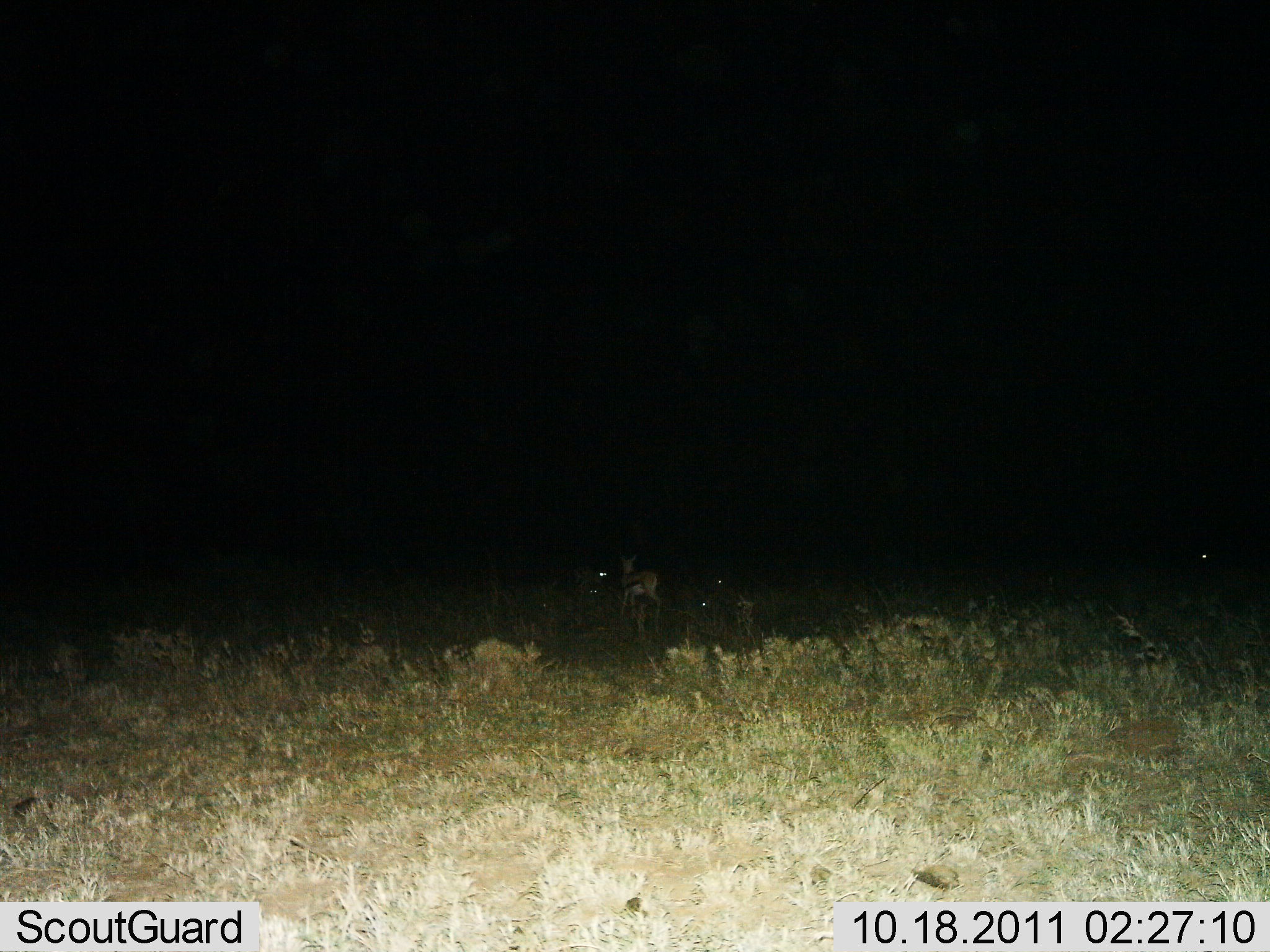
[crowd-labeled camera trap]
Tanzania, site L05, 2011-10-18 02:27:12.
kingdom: Animalia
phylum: Chordata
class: Mammalia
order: Artiodactyla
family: Bovidae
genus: Eudorcas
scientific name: Eudorcas thomsonii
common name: thomson's gazelle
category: gazellethomsons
Gazellethomsons (thomson's gazelle) (Eudorcas thomsonii), count 1. Behavior (volunteer vote fractions): standing 80%, resting 0%, moving 20%, interacting 0%. Young present (vote fraction): 0%. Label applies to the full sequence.